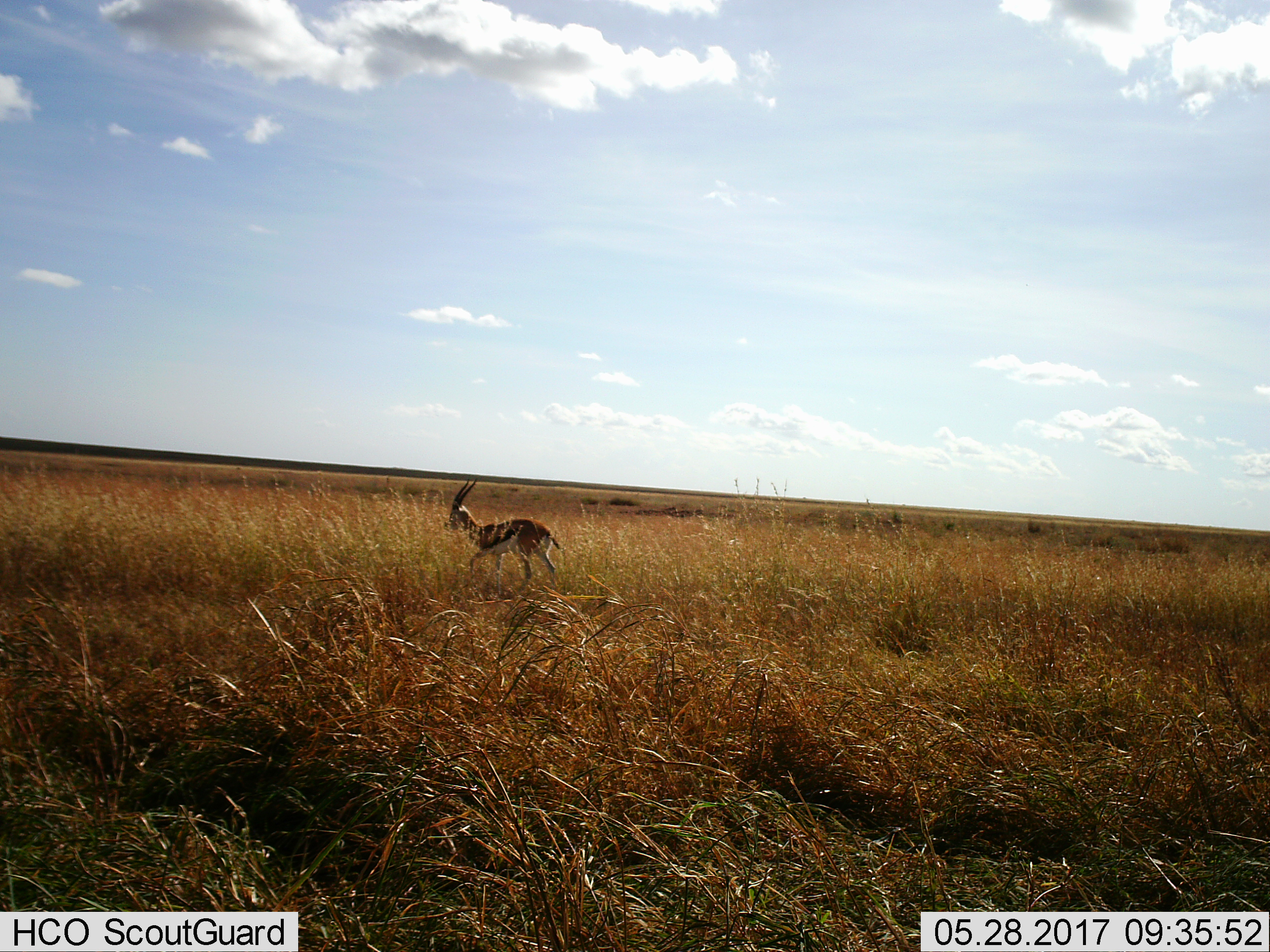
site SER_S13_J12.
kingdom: Animalia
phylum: Chordata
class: Mammalia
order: Artiodactyla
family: Bovidae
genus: Eudorcas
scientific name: Eudorcas thomsonii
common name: thomson's gazelle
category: gazellethomsons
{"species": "gazellethomsons (thomson's gazelle) (Eudorcas thomsonii)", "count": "1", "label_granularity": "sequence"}